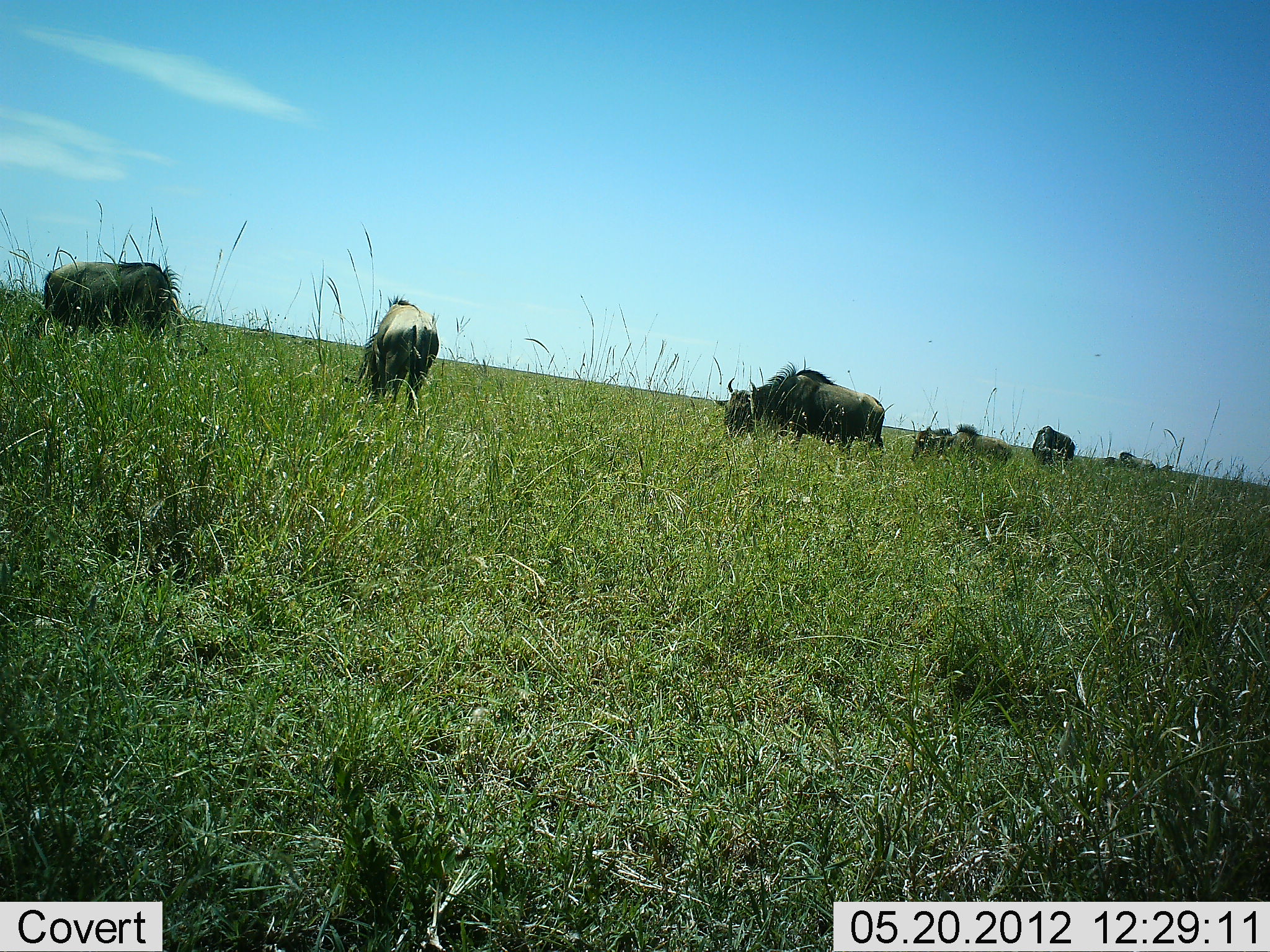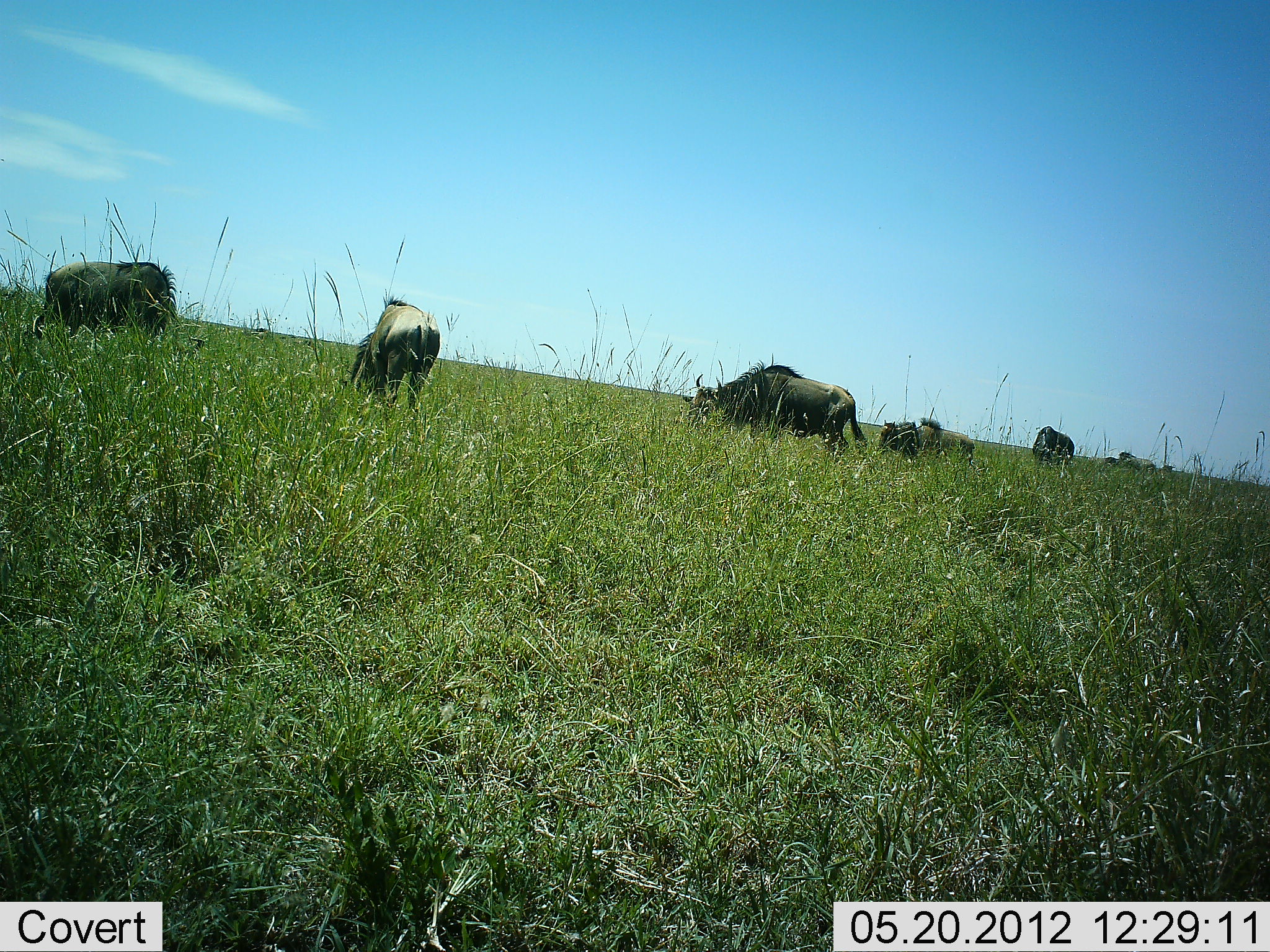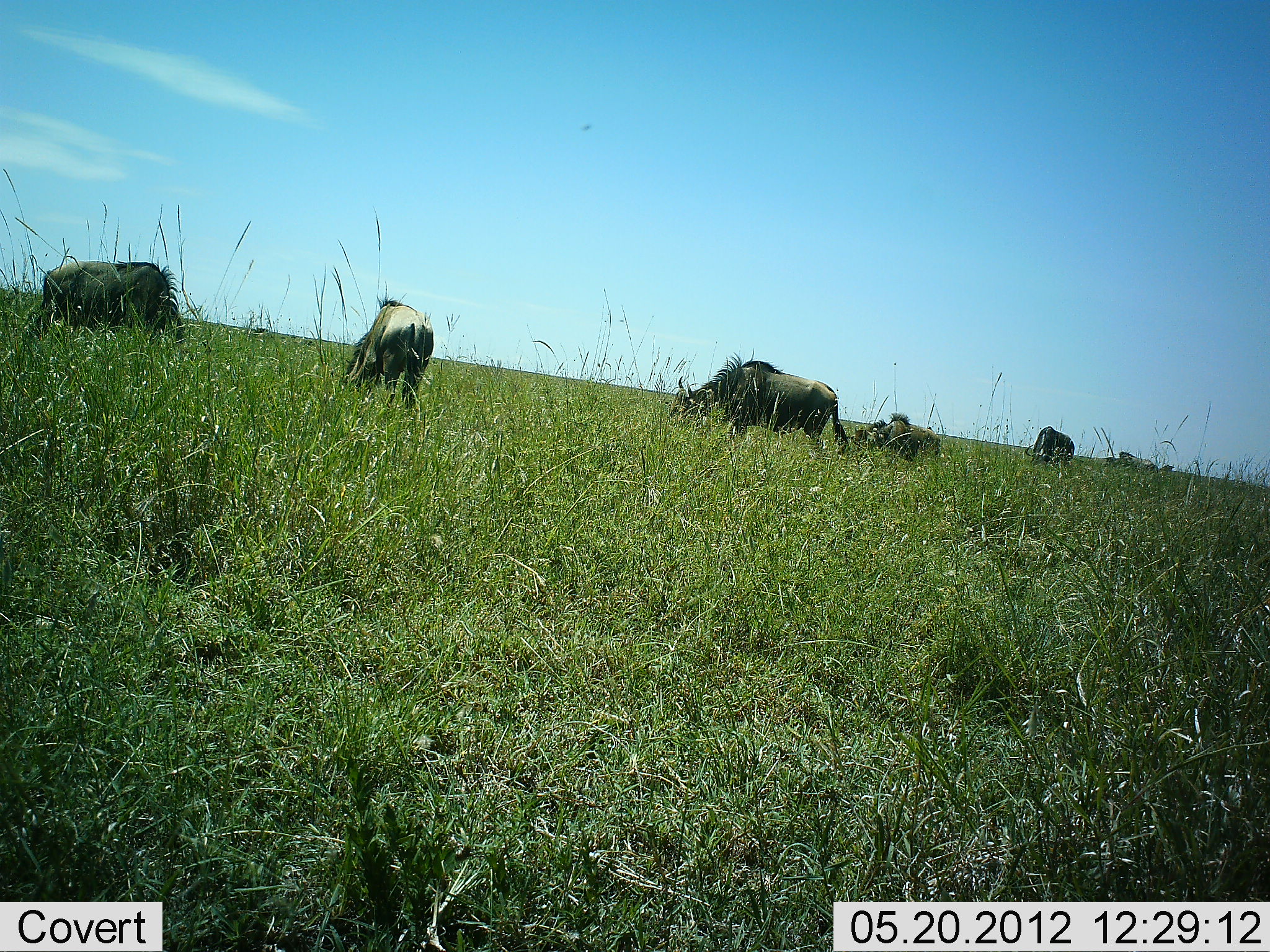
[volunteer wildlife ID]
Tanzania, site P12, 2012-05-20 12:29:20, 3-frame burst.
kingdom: Animalia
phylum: Chordata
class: Mammalia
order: Artiodactyla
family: Bovidae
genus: Connochaetes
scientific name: Connochaetes taurinus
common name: blue wildebeest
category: wildebeest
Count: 6.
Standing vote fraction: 30%.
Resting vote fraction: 0%.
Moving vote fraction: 30%.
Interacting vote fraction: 0%.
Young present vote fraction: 20%.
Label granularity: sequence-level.